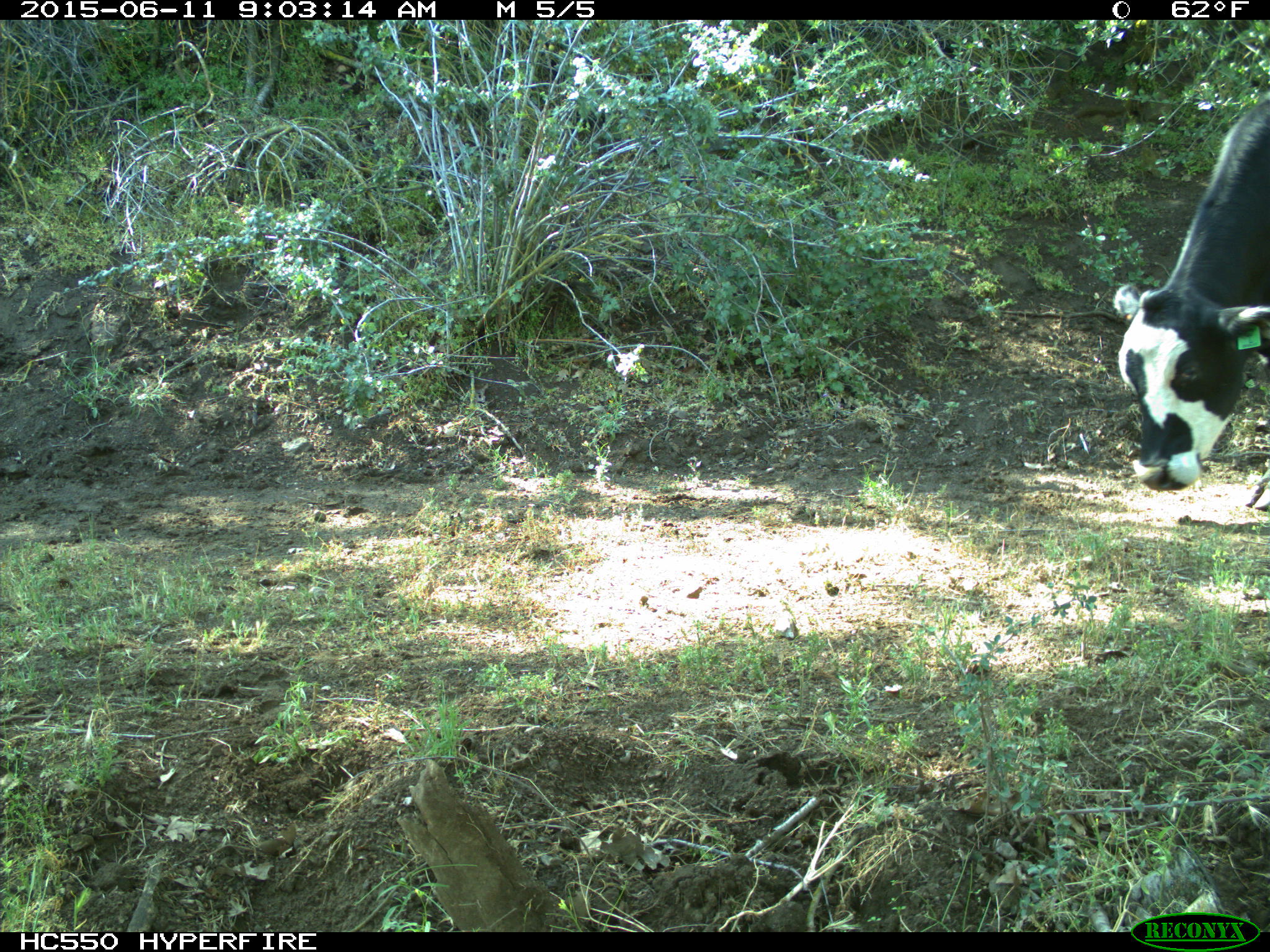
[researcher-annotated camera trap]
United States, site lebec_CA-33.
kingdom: Animalia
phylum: Chordata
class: Mammalia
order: Artiodactyla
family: Bovidae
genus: Bos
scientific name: Bos taurus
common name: domestic cow